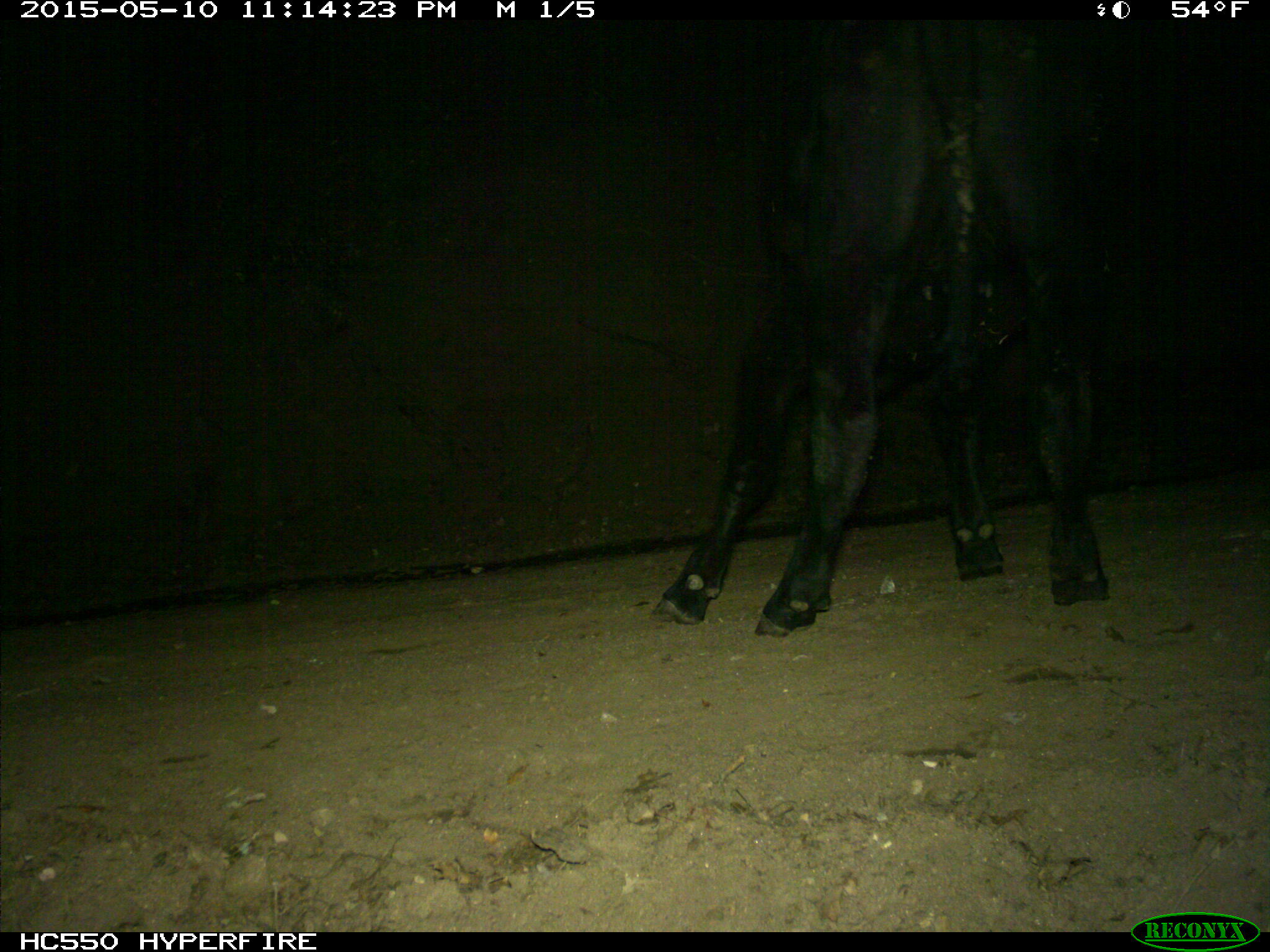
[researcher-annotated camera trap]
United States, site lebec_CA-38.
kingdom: Animalia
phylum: Chordata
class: Mammalia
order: Artiodactyla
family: Bovidae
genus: Bos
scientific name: Bos taurus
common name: domestic cow